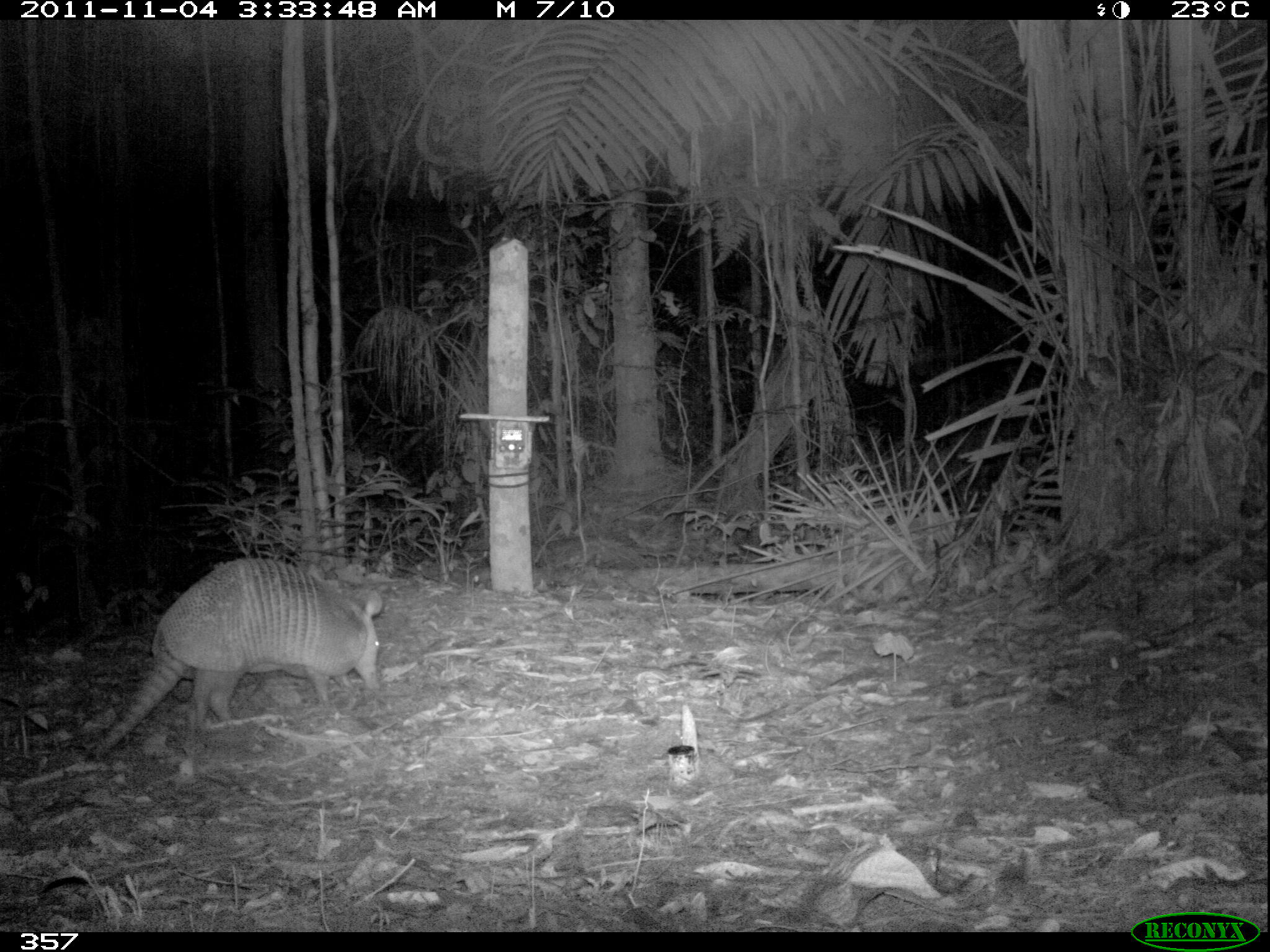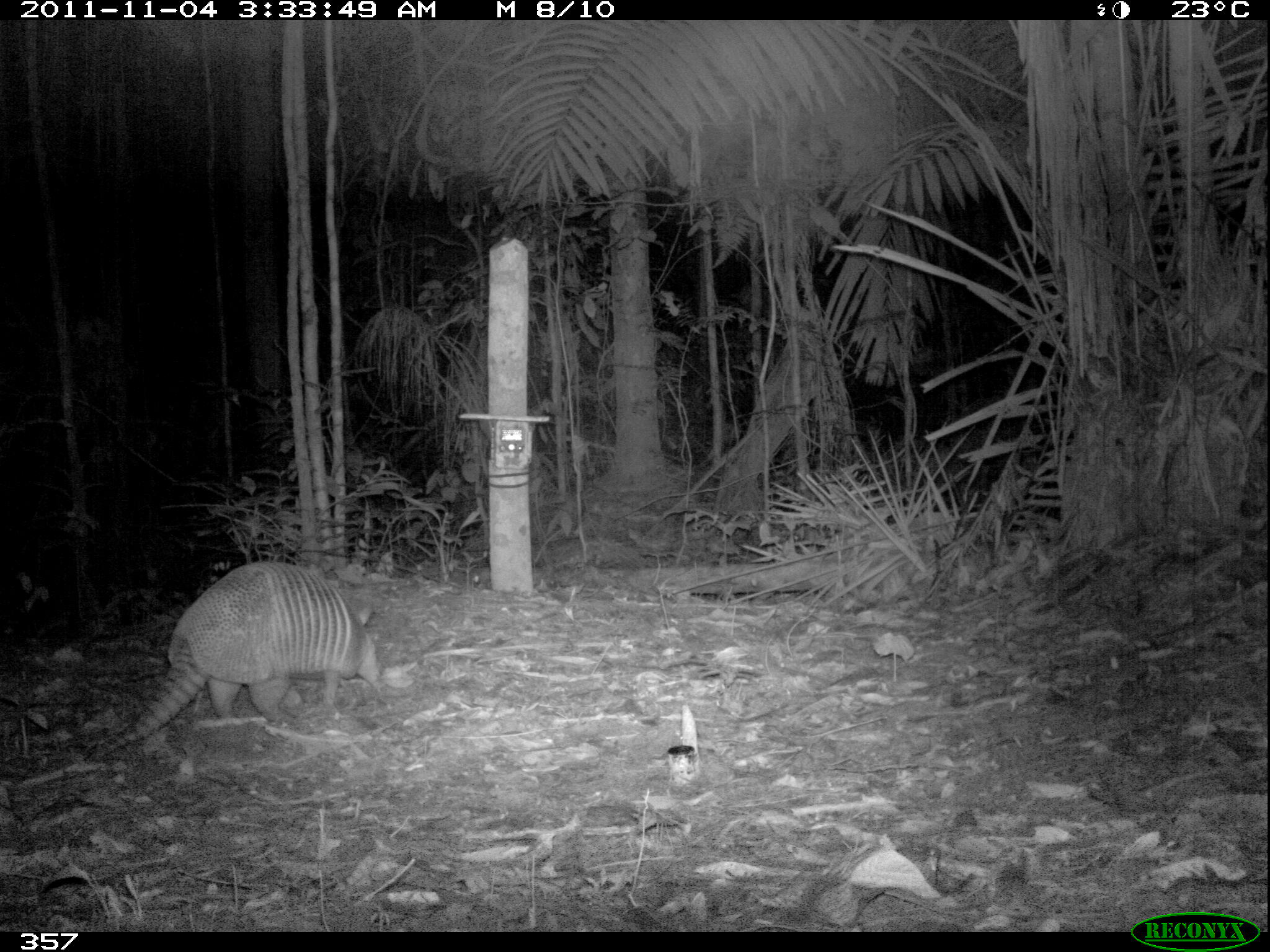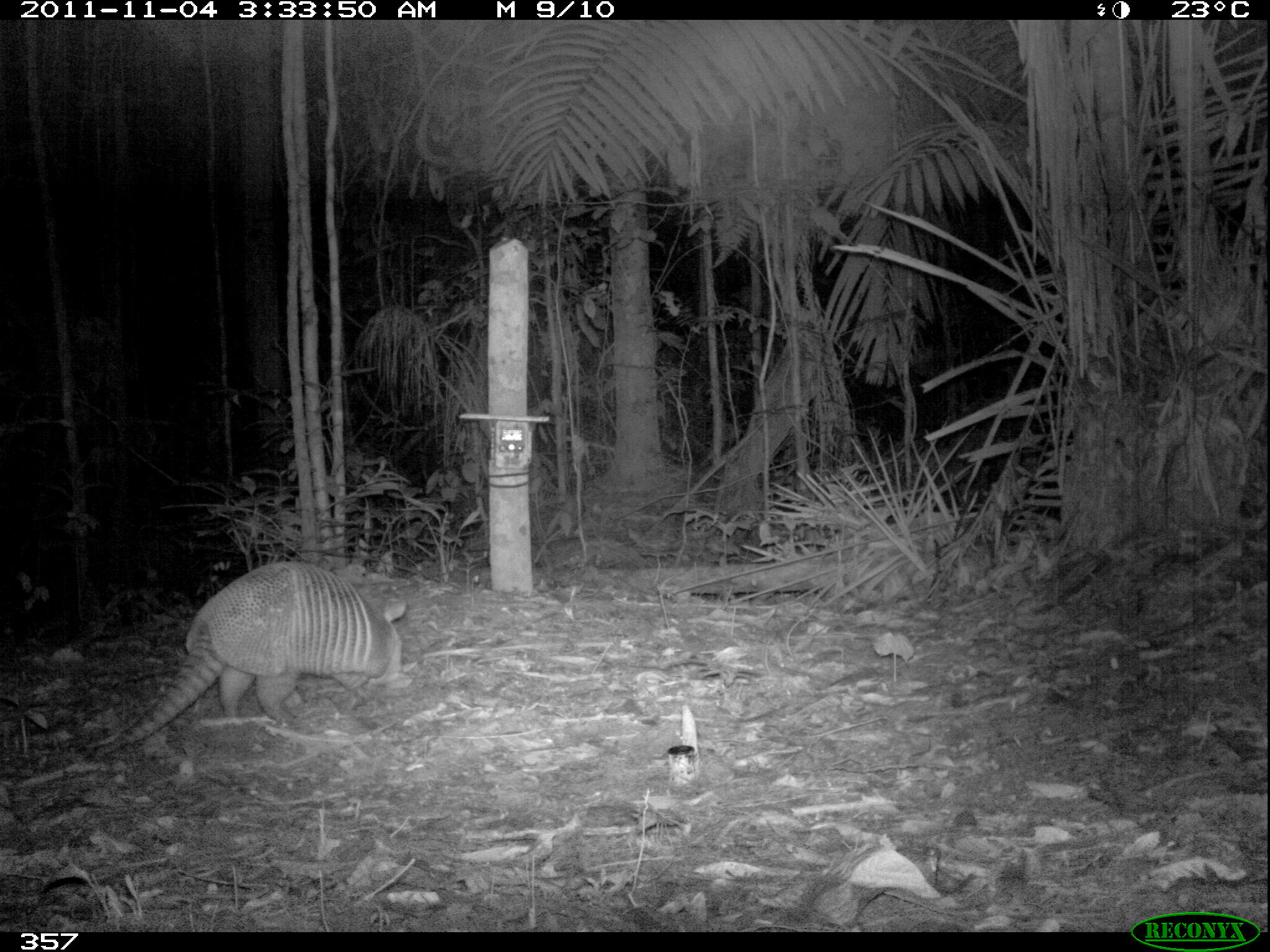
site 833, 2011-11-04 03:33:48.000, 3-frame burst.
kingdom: Animalia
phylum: Chordata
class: Mammalia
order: Cingulata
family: Dasypodidae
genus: Dasypus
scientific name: Dasypus kappleri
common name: greater long-nosed armadillo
Dasypus kappleri (greater long-nosed armadillo).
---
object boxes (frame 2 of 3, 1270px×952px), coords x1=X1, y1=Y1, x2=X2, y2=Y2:
dasypus kappleri: x1=84, y1=560, x2=385, y2=763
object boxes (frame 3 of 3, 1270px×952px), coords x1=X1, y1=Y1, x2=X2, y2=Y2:
dasypus kappleri: x1=91, y1=560, x2=412, y2=760